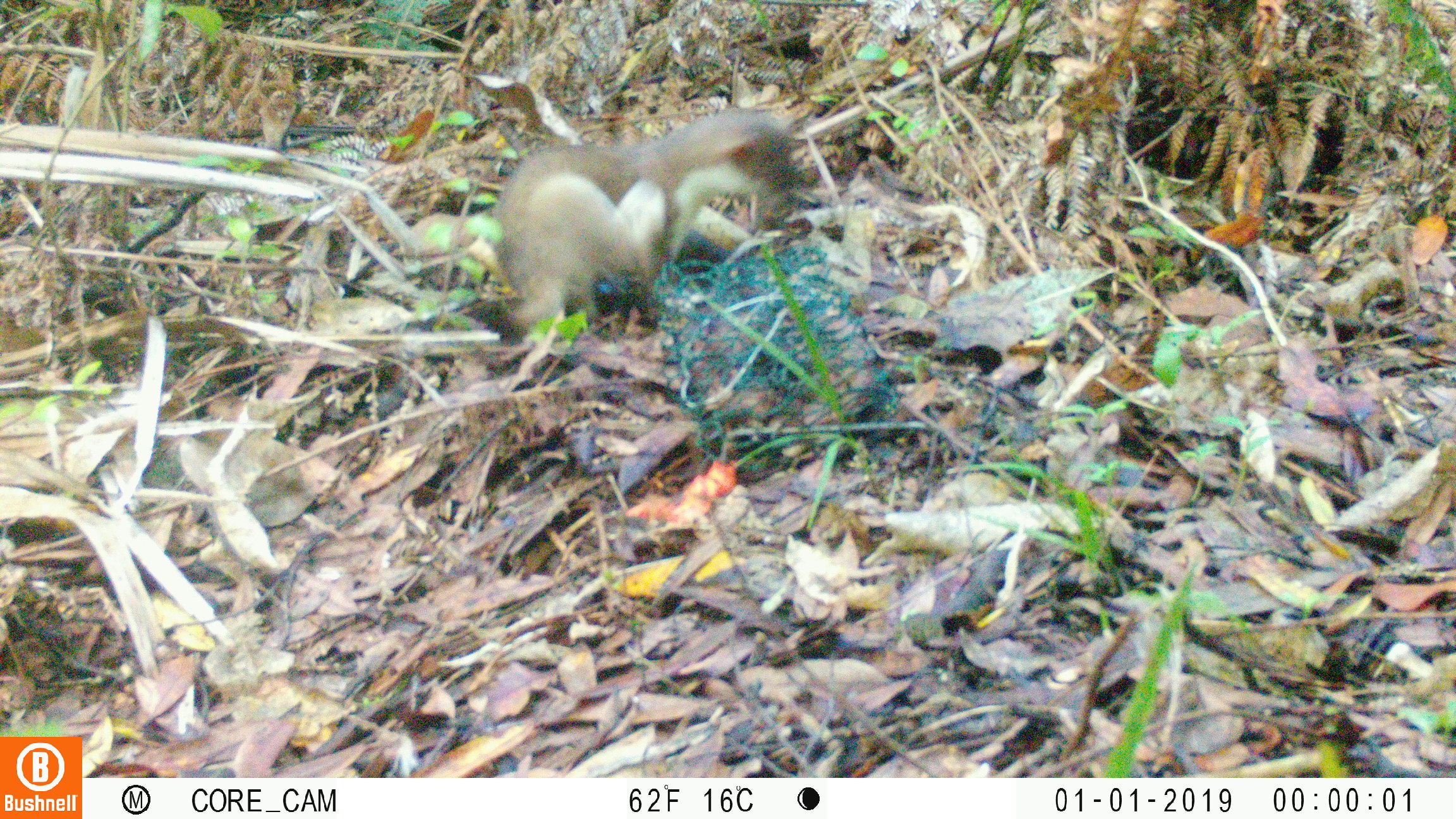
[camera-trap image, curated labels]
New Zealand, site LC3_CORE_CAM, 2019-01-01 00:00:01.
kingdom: Animalia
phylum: Chordata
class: Mammalia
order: Carnivora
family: Mustelidae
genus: Mustela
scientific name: Mustela erminea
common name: stoat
Stoat (Mustela erminea).